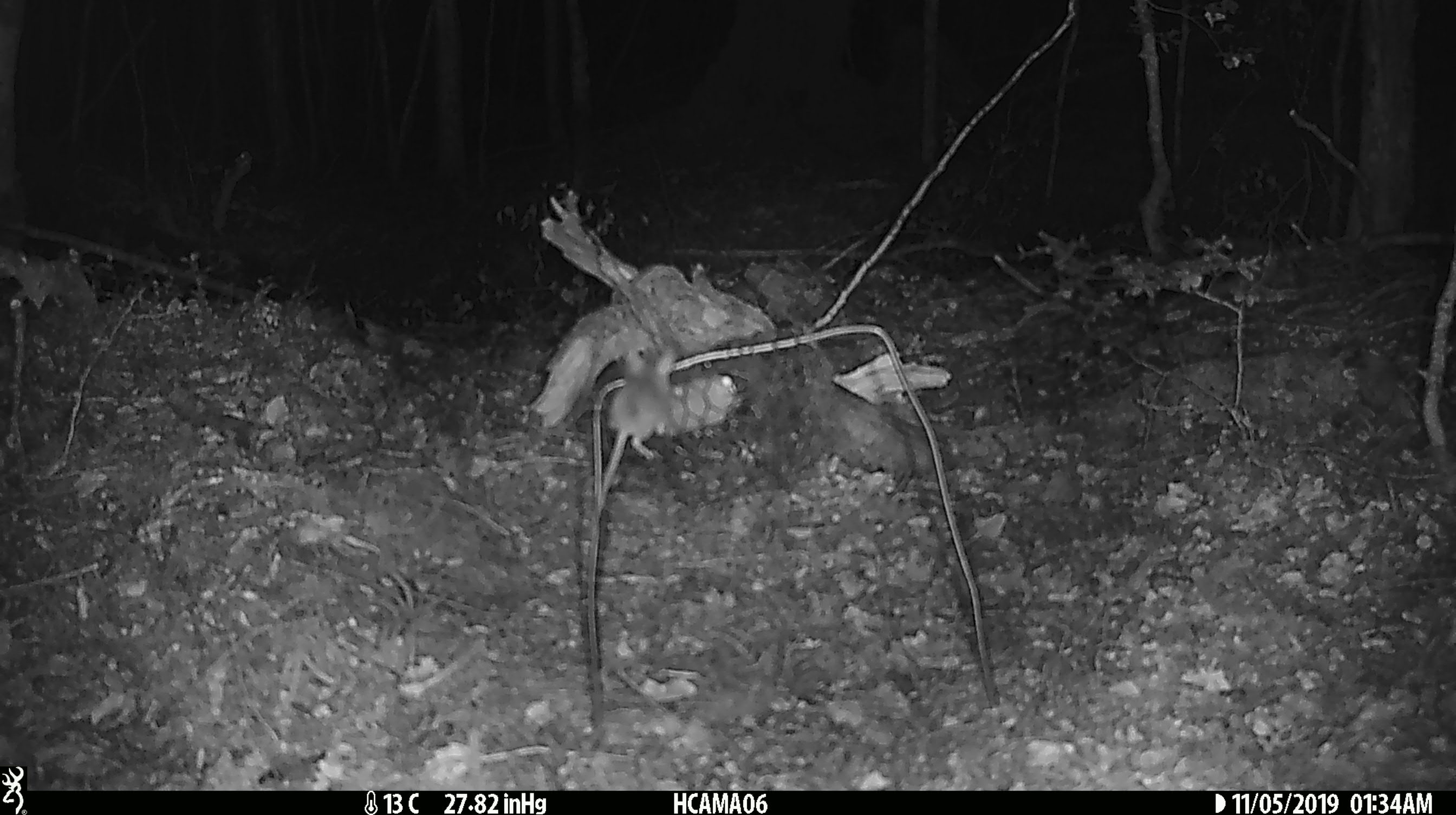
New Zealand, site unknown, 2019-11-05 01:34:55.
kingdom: Animalia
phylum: Chordata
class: Mammalia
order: Rodentia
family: Muridae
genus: Mus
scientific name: Mus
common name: mouse